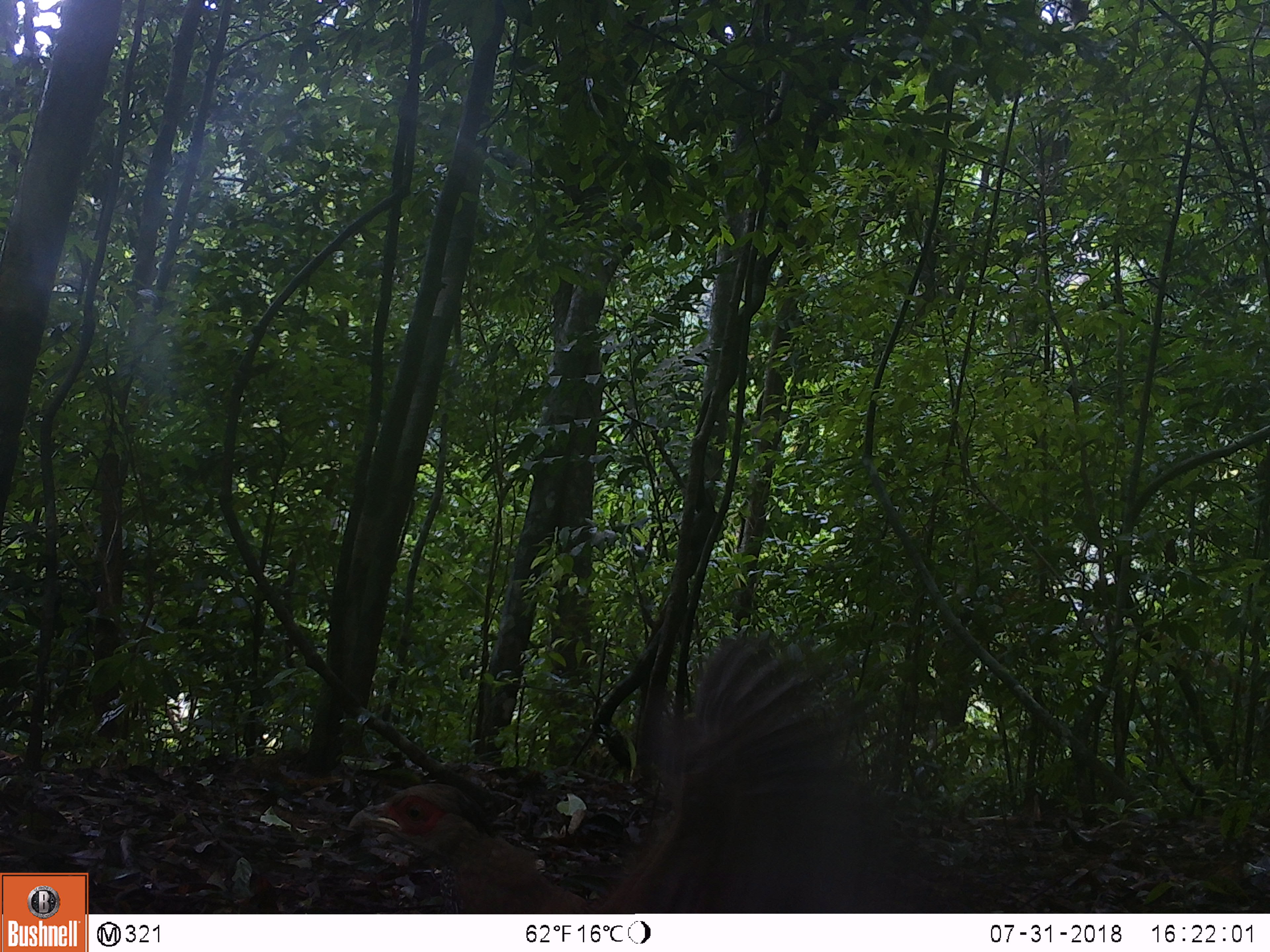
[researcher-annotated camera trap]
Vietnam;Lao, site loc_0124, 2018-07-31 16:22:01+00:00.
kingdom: Animalia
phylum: Chordata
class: Aves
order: Galliformes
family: Phasianidae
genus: Lophura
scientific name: Lophura nycthemera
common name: silver pheasant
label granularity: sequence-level